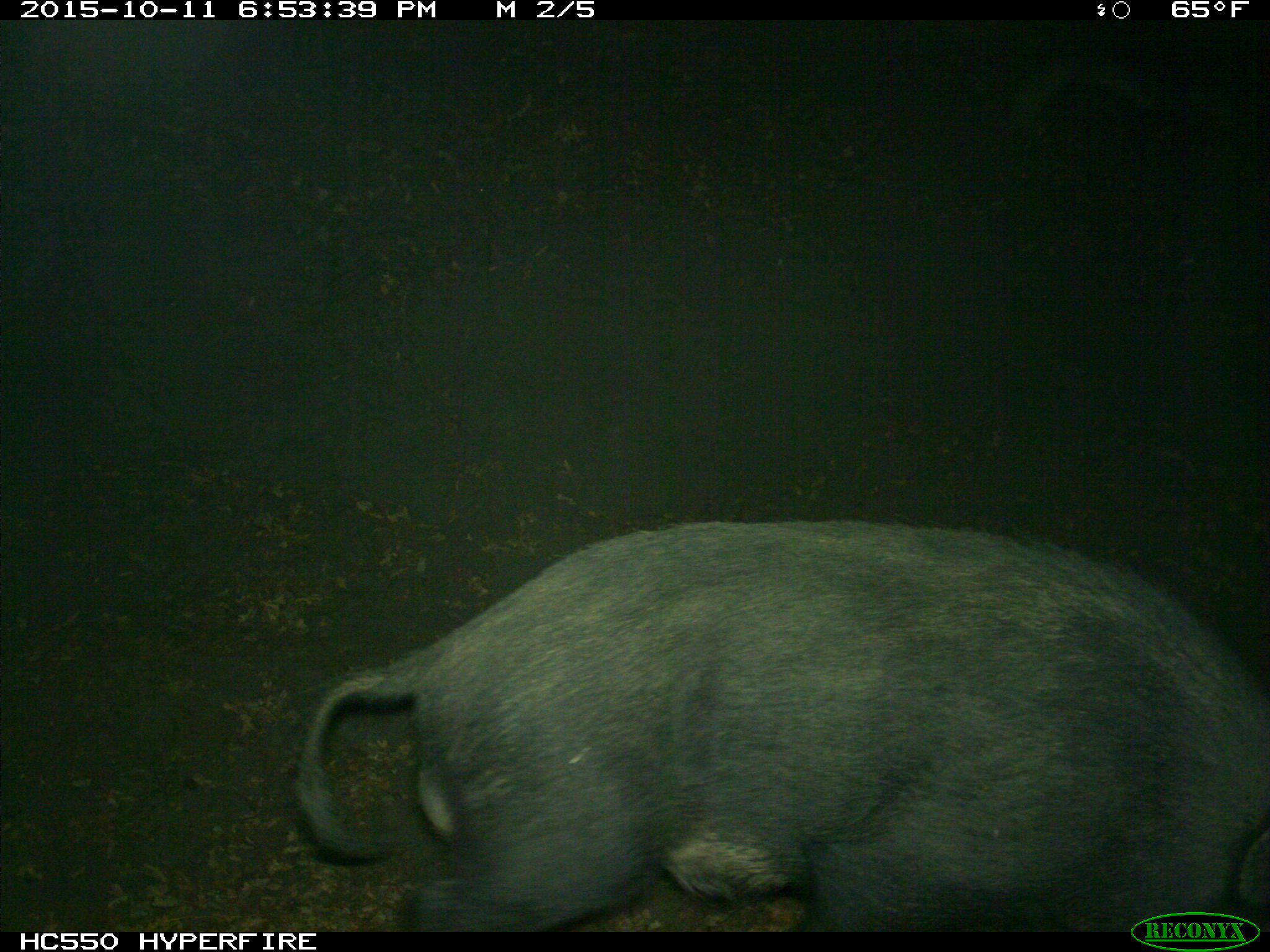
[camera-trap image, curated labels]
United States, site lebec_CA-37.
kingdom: Animalia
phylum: Chordata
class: Mammalia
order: Artiodactyla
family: Suidae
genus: Sus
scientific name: Sus scrofa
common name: wild boar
Sus scrofa (wild boar).